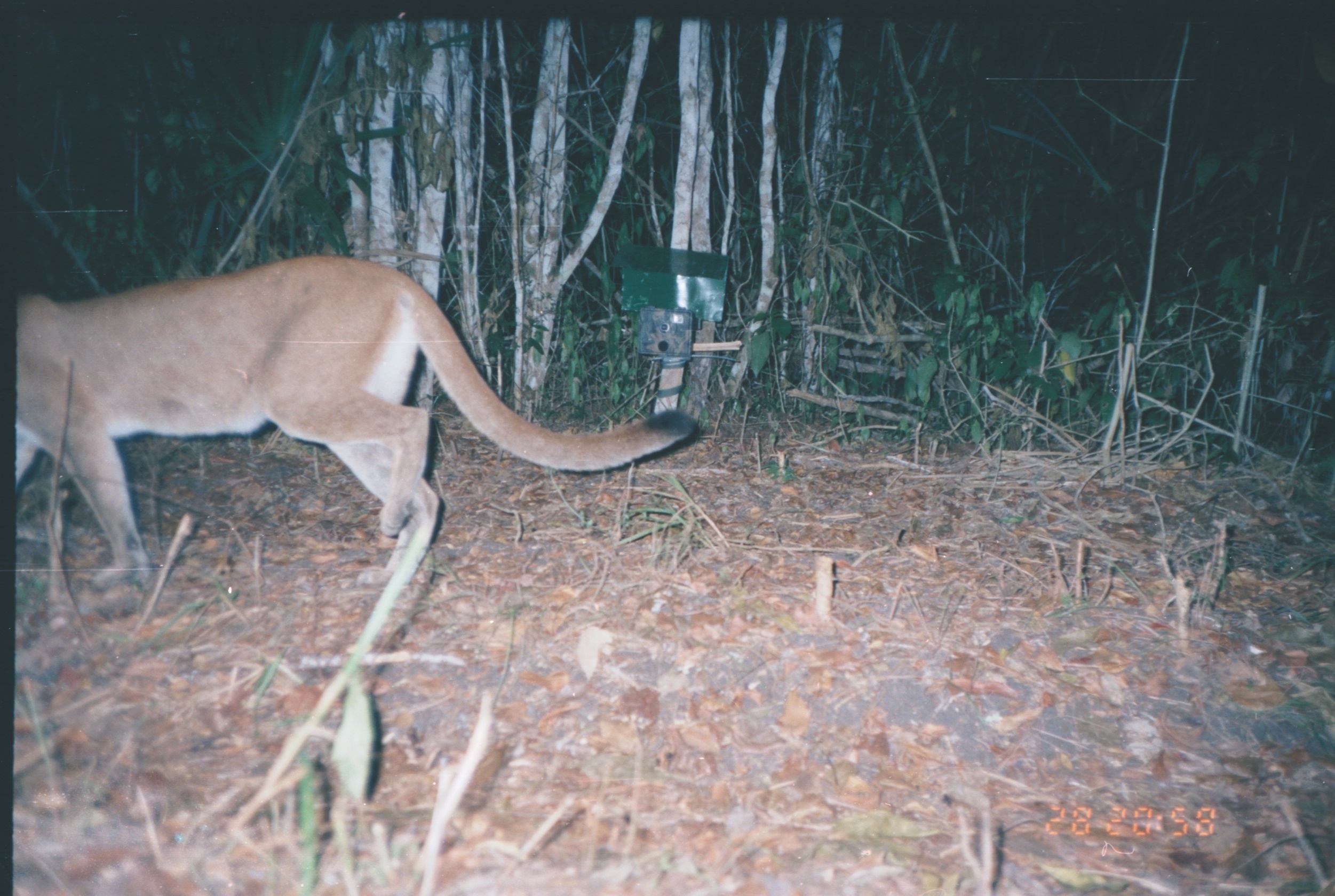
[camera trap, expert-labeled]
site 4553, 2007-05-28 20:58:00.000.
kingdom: Animalia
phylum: Chordata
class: Mammalia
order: Carnivora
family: Felidae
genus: Puma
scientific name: Puma concolor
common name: mountain lion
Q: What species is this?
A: Puma concolor (mountain lion).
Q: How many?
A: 1.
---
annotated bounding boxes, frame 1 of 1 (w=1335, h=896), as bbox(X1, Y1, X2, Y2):
puma concolor: bbox(10, 252, 701, 588)